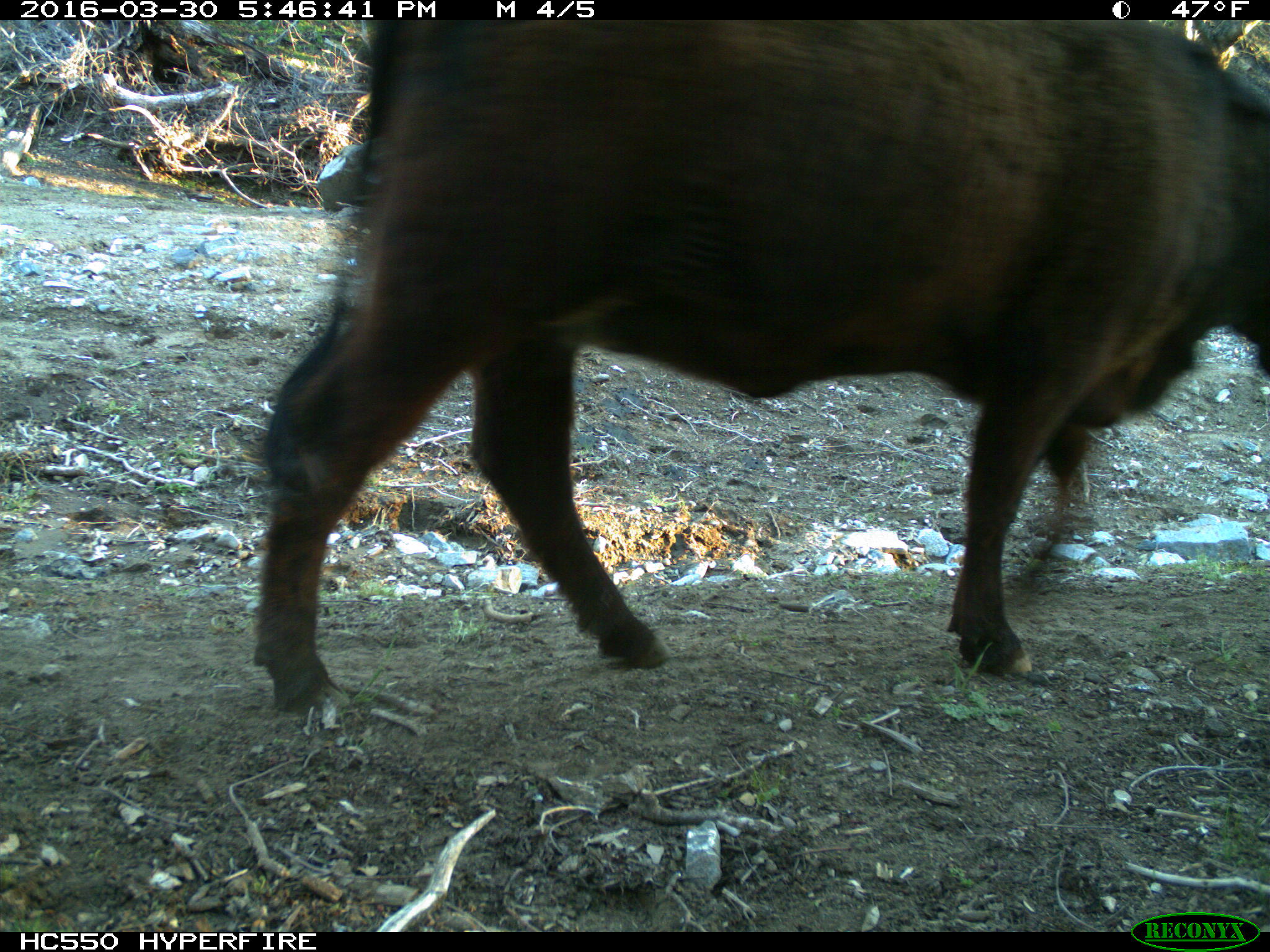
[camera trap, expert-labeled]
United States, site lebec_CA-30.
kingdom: Animalia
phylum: Chordata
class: Mammalia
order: Artiodactyla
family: Bovidae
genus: Bos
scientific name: Bos taurus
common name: domestic cow